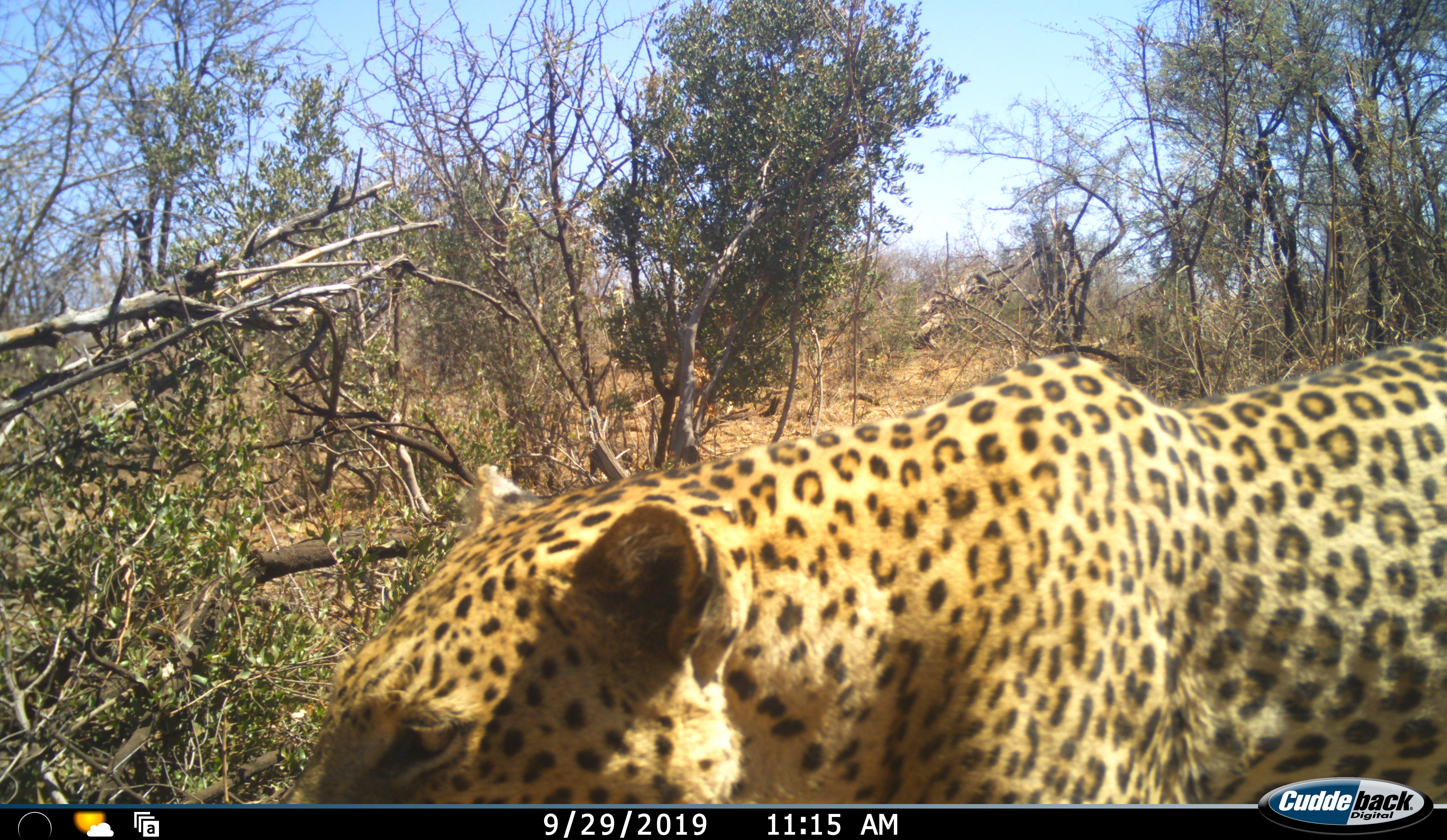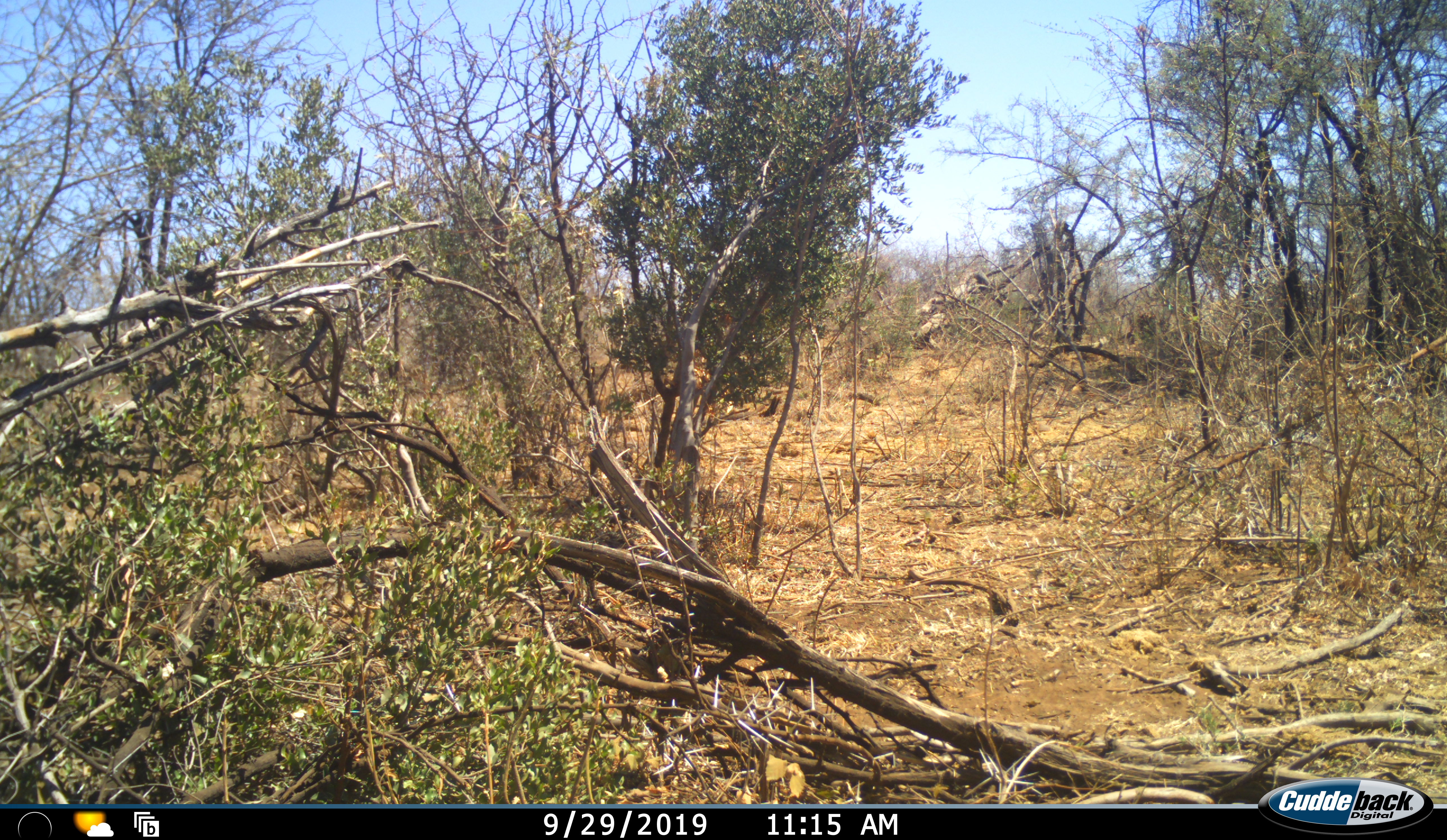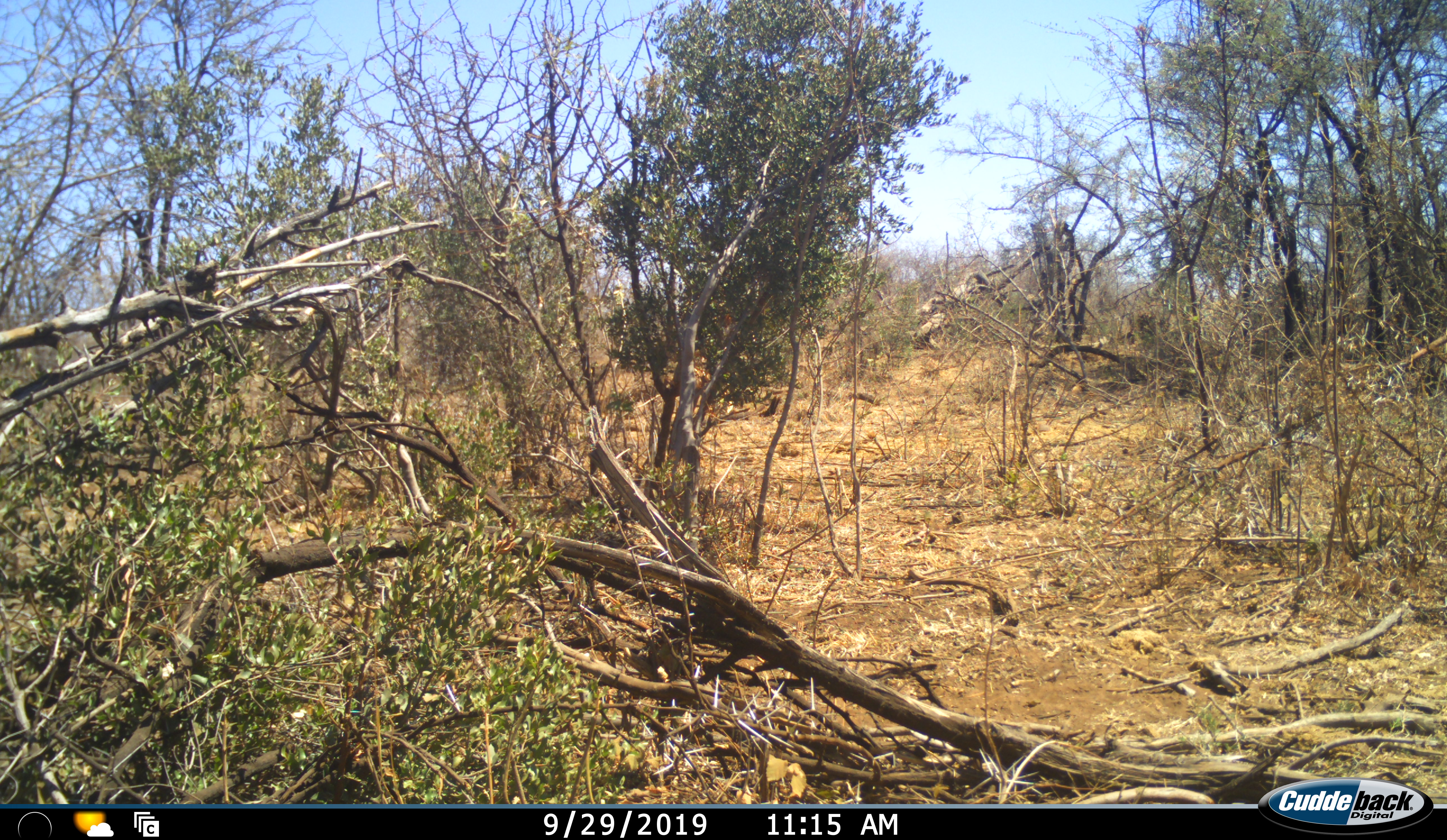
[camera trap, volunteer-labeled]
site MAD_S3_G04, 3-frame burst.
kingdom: Animalia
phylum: Chordata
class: Mammalia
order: Carnivora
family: Felidae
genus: Panthera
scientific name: Panthera pardus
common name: leopard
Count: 1.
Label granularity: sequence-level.